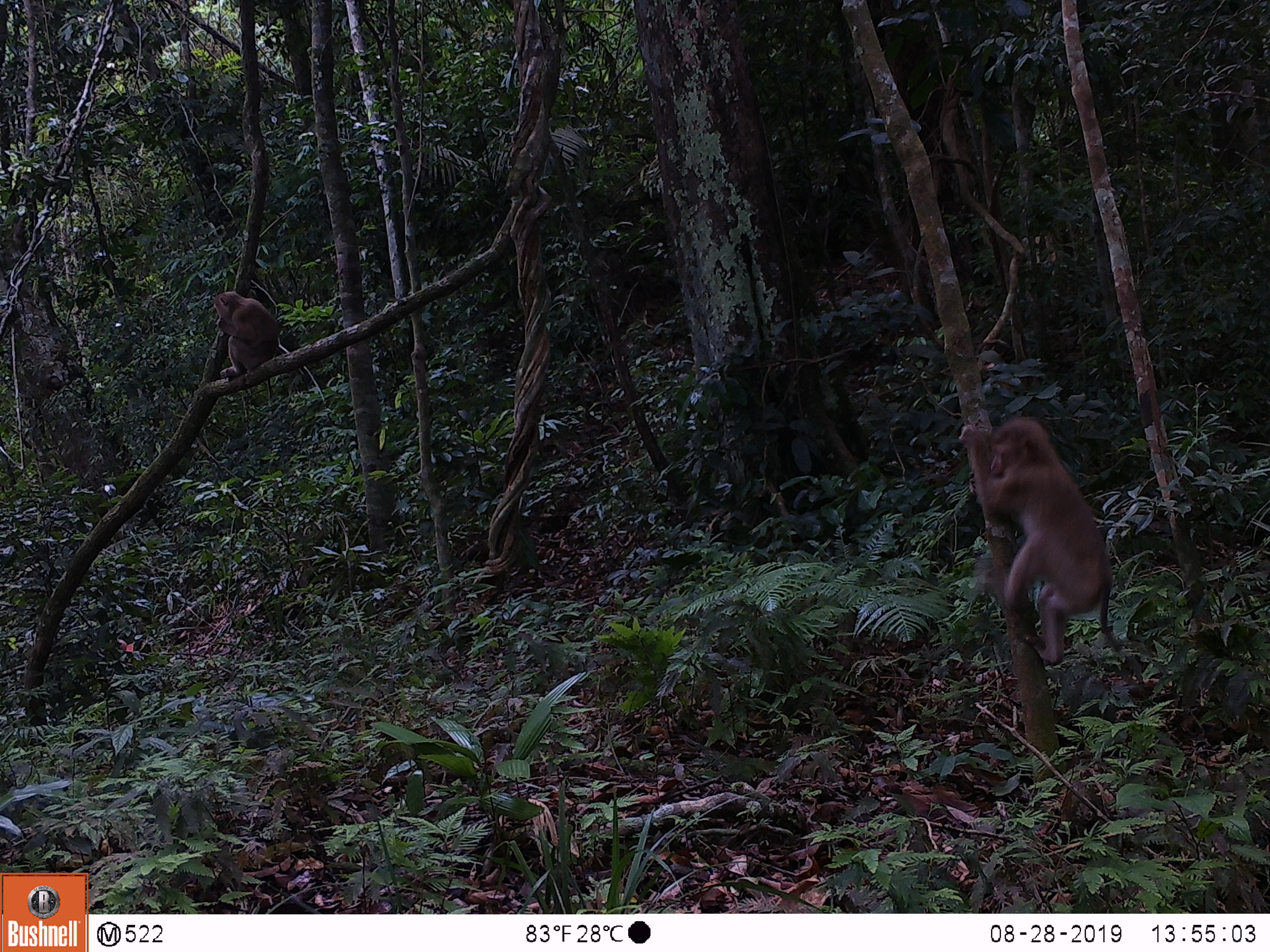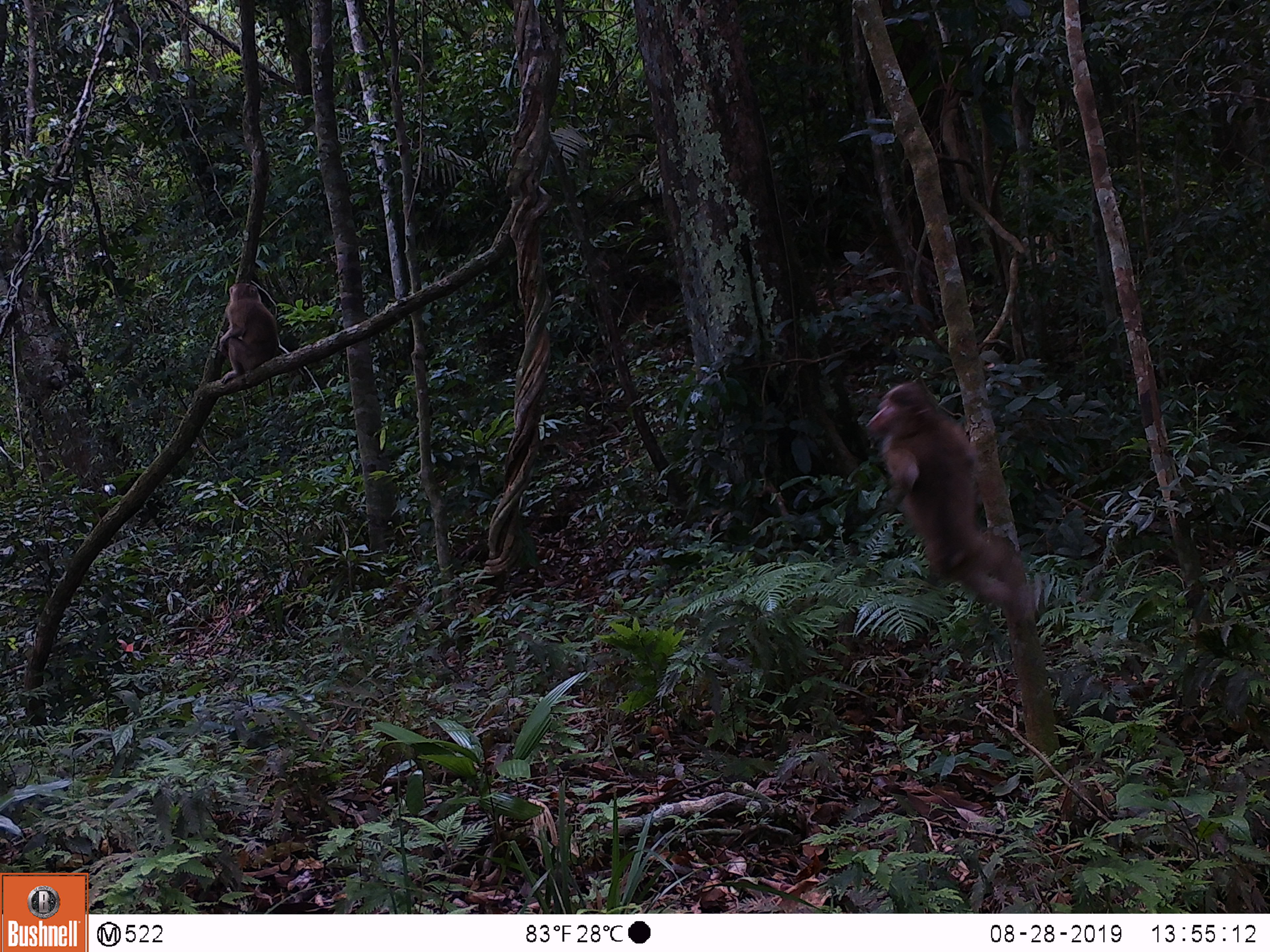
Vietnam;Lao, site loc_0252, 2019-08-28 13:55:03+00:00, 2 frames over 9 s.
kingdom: Animalia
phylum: Chordata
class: Mammalia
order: Primates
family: Cercopithecidae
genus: Macaca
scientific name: Macaca nemestrina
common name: pig-tailed macaque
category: pig tailed macaque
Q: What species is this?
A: Pig tailed macaque (pig-tailed macaque) (Macaca nemestrina).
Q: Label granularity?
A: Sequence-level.